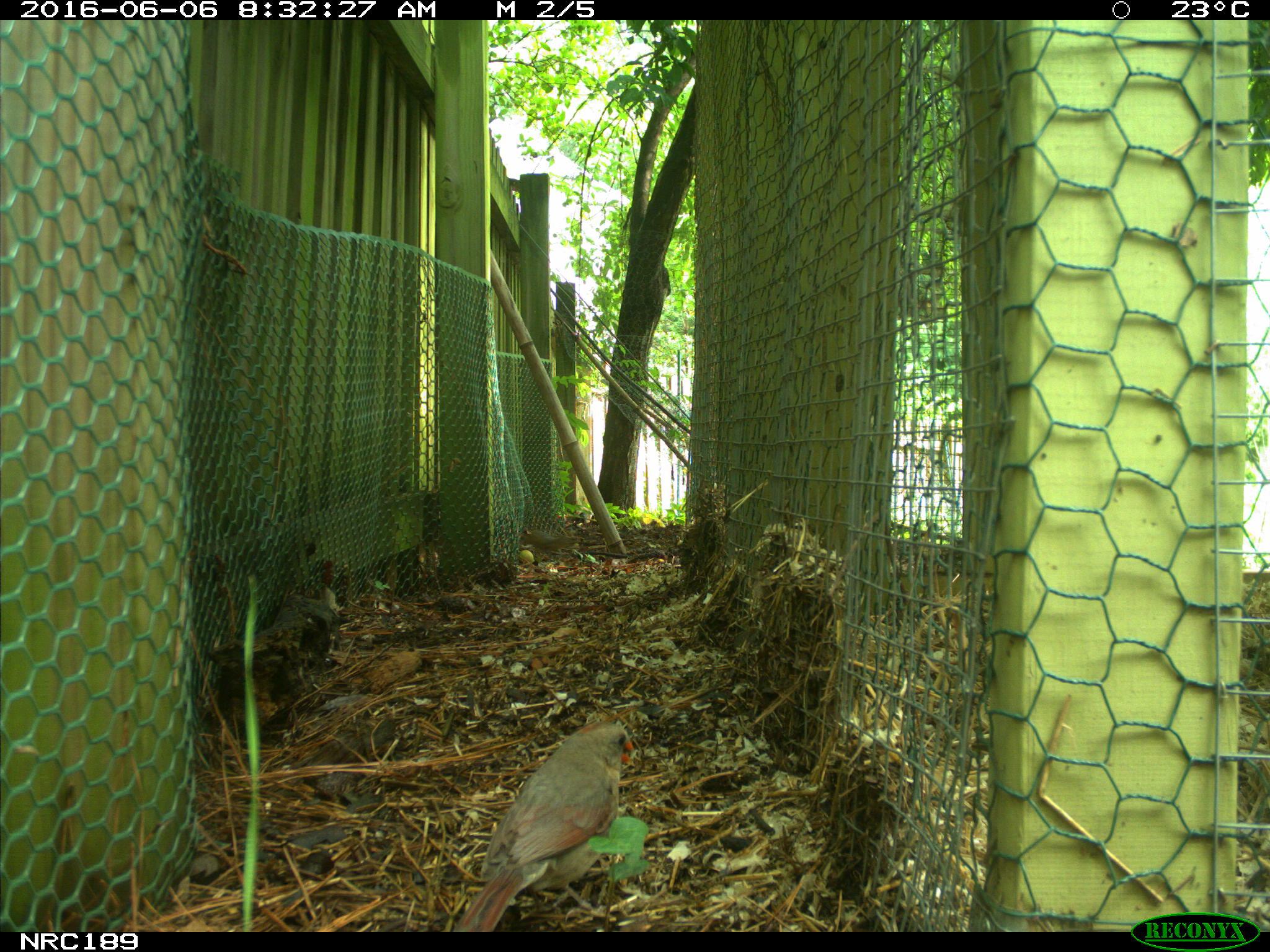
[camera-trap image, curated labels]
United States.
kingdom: Animalia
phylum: Chordata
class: Aves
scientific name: Aves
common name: bird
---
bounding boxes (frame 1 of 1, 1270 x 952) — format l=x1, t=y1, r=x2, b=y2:
Bird: l=458, t=710, r=640, b=926